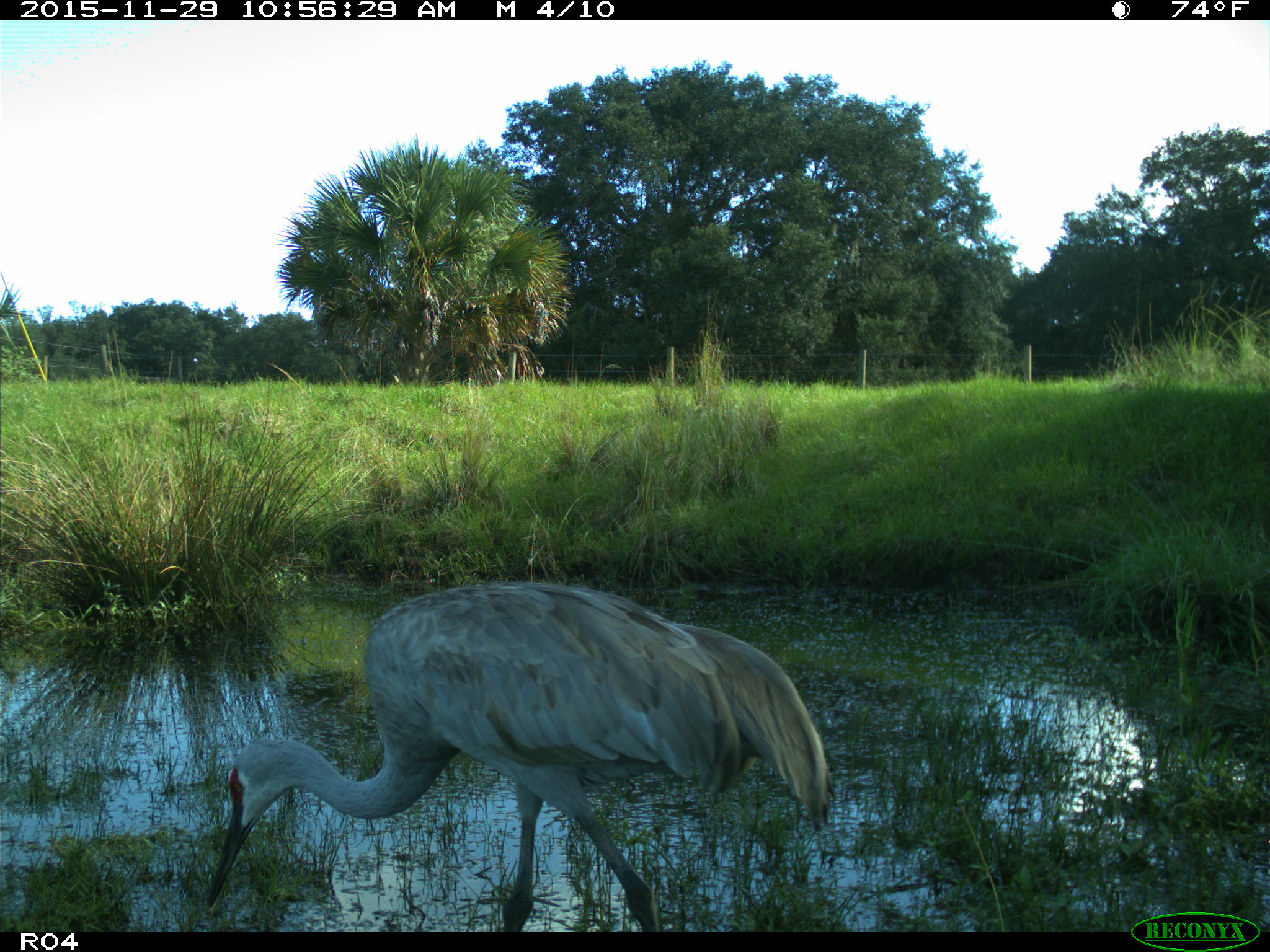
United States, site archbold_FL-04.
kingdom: Animalia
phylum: Chordata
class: Aves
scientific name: Aves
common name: birds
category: unidentified bird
Unidentified bird (birds) (Aves).